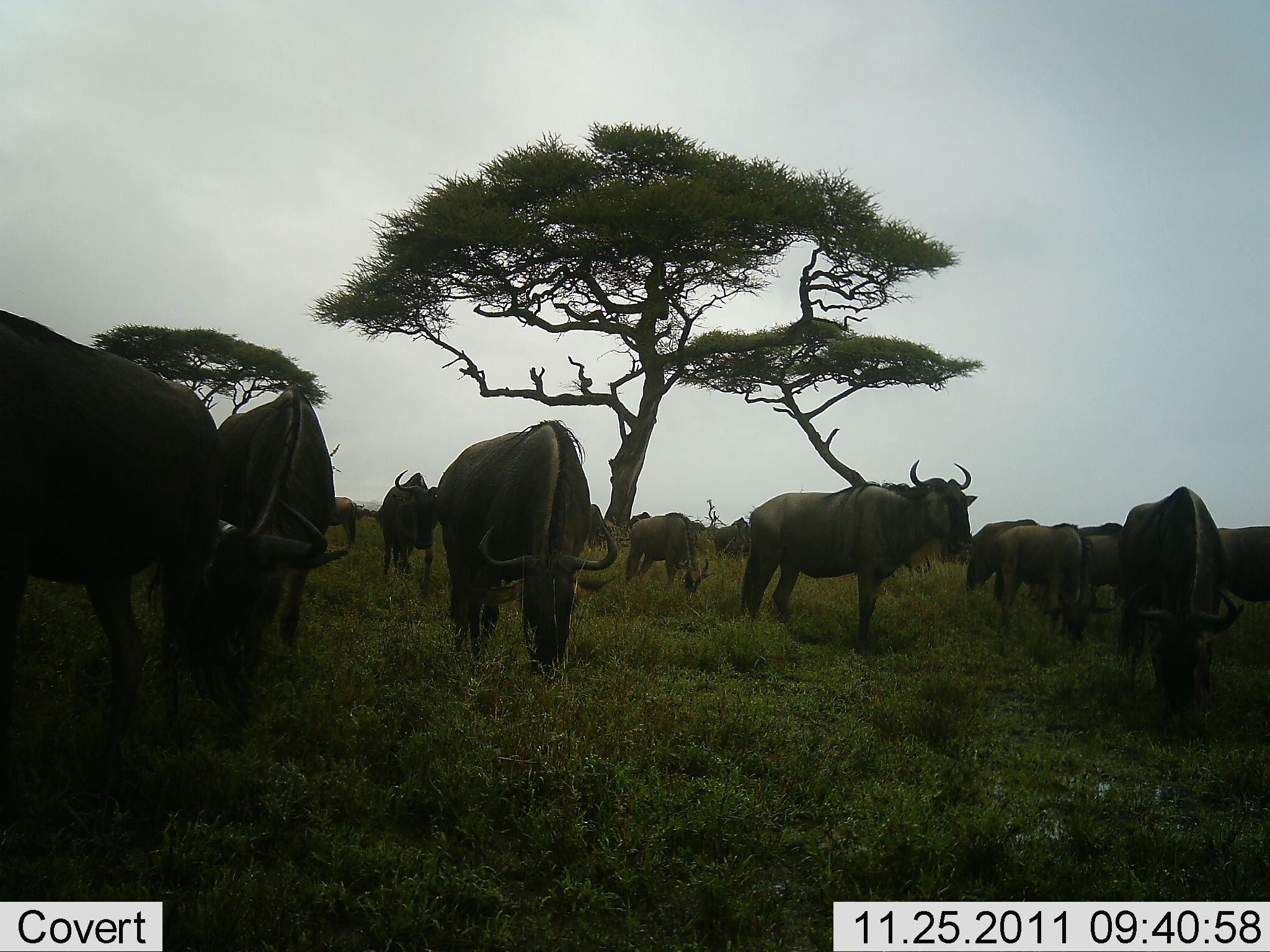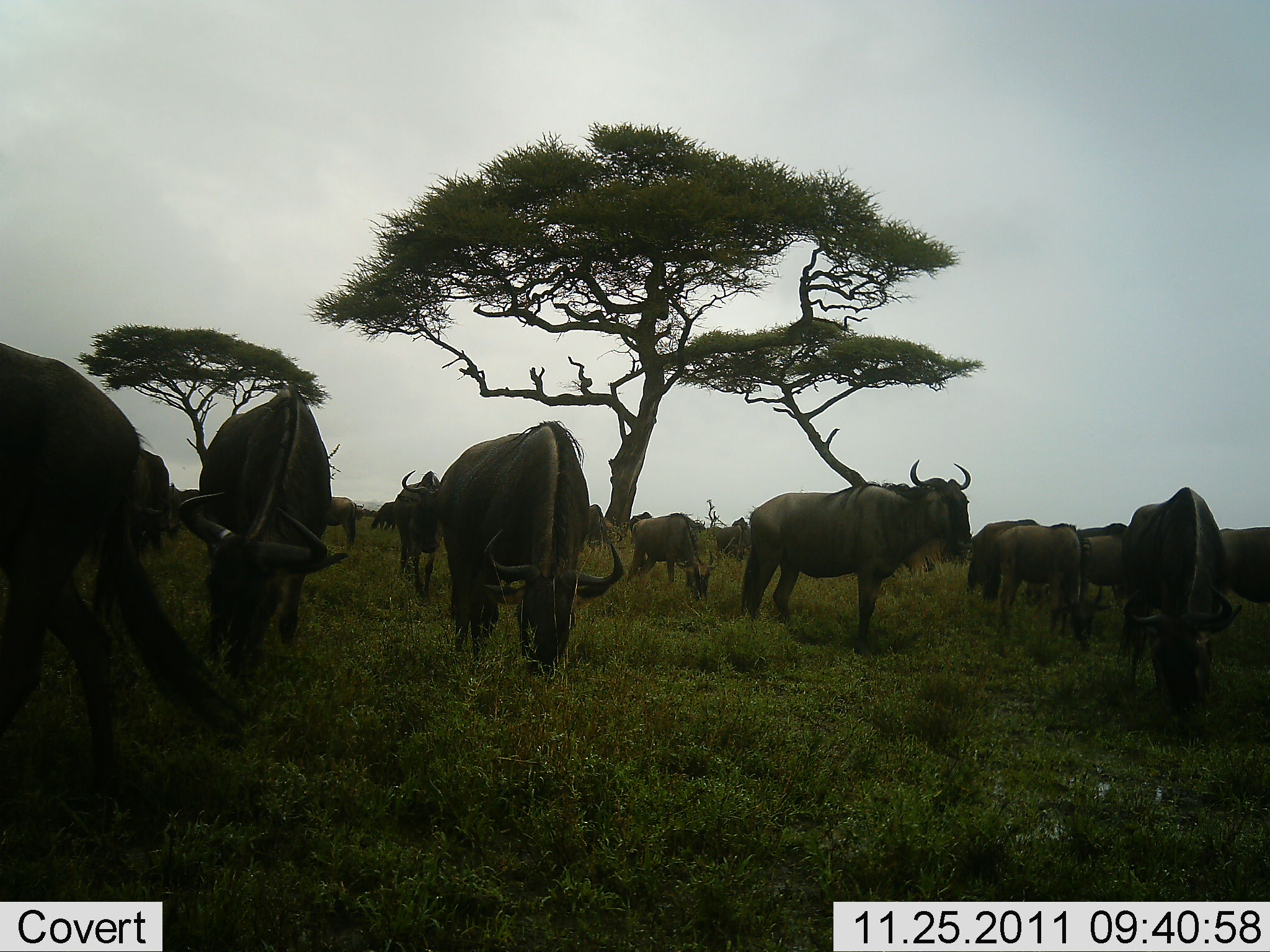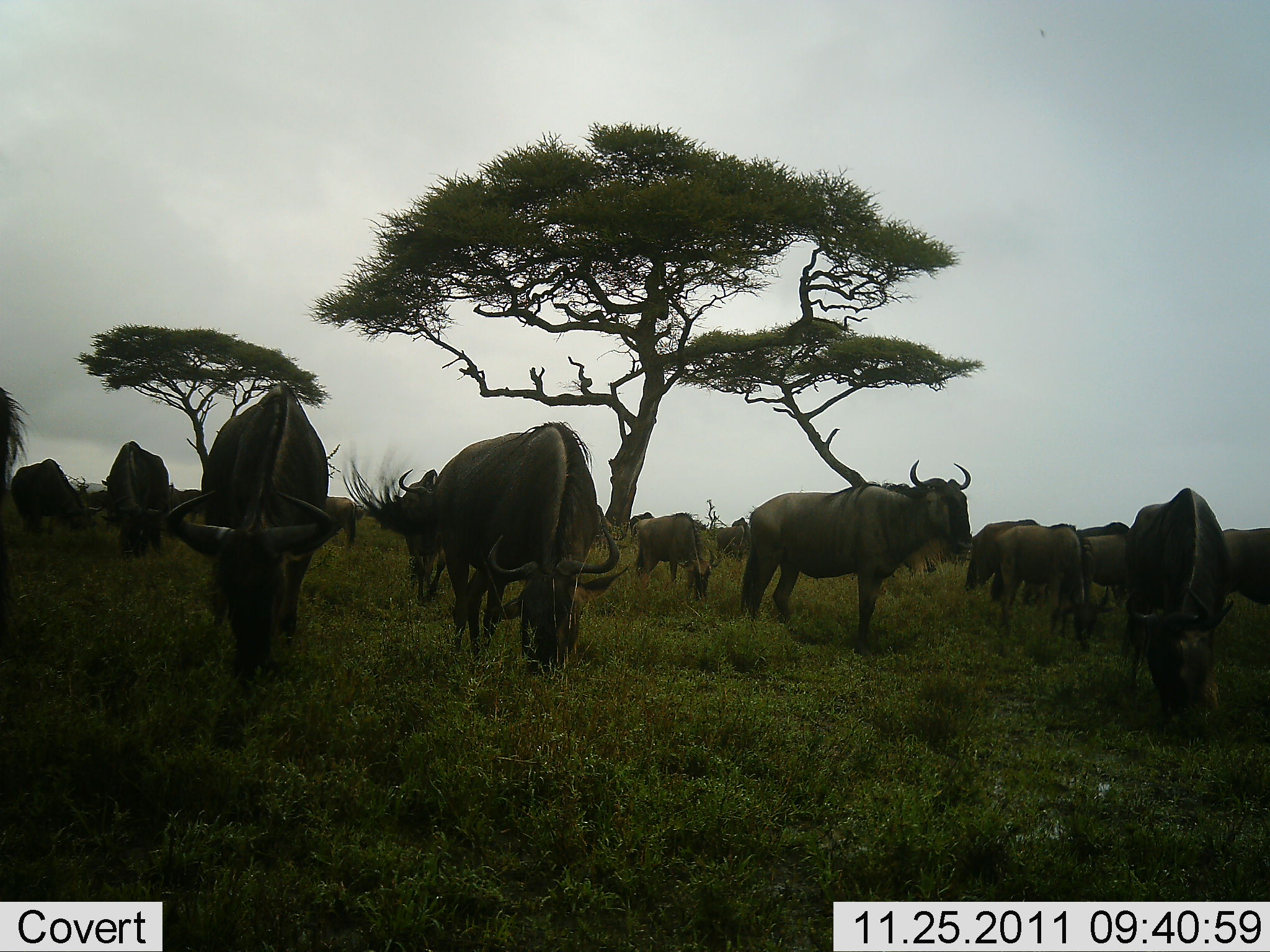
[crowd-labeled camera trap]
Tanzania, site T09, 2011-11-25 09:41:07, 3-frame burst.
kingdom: Animalia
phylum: Chordata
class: Mammalia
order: Artiodactyla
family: Bovidae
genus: Connochaetes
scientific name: Connochaetes taurinus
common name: blue wildebeest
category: wildebeest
Wildebeest (blue wildebeest) (Connochaetes taurinus), count 11-50. Behavior (volunteer vote fractions): standing 73%, resting 7%, moving 33%, interacting 7%. Young present (vote fraction): 7%. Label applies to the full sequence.